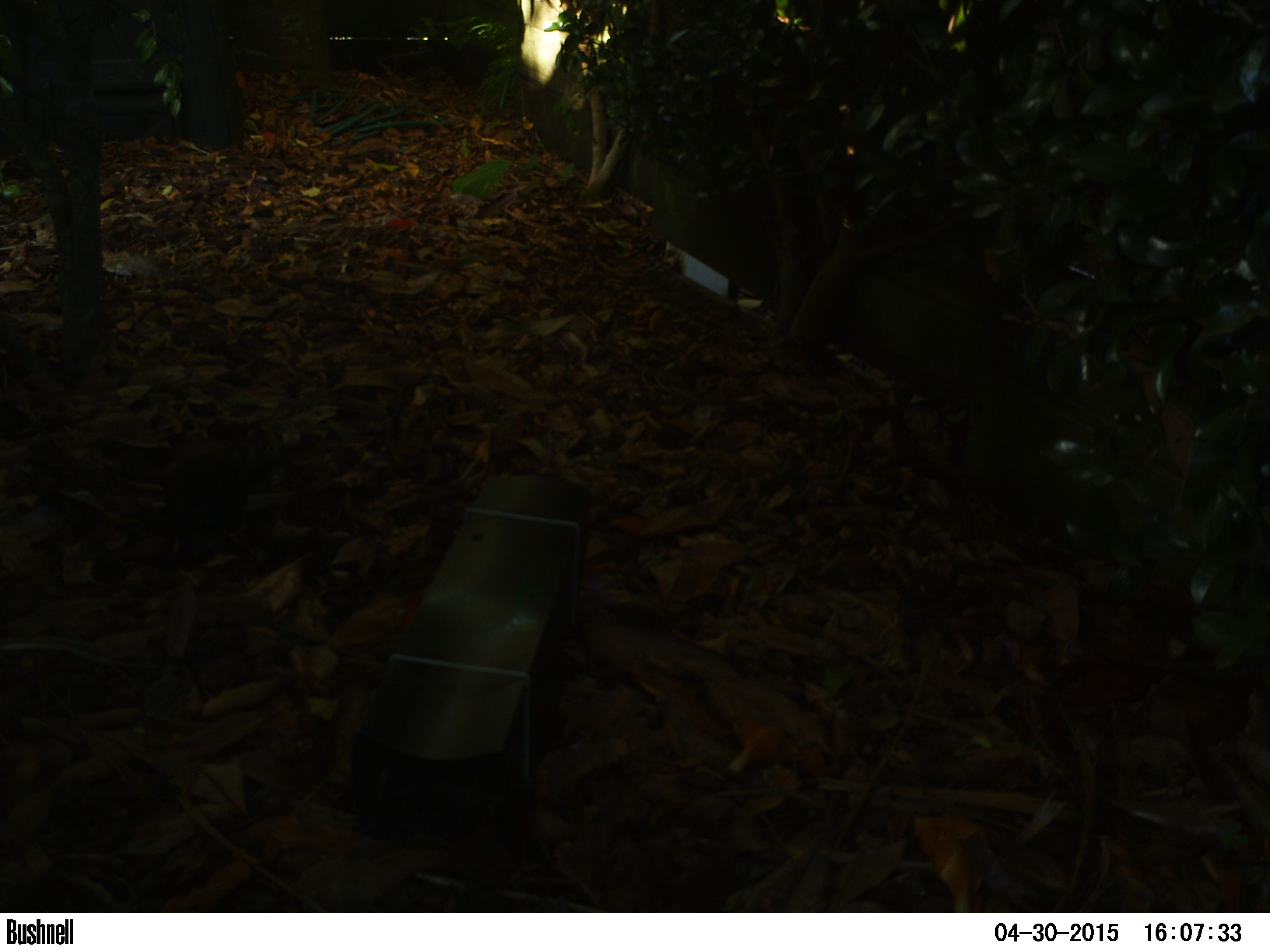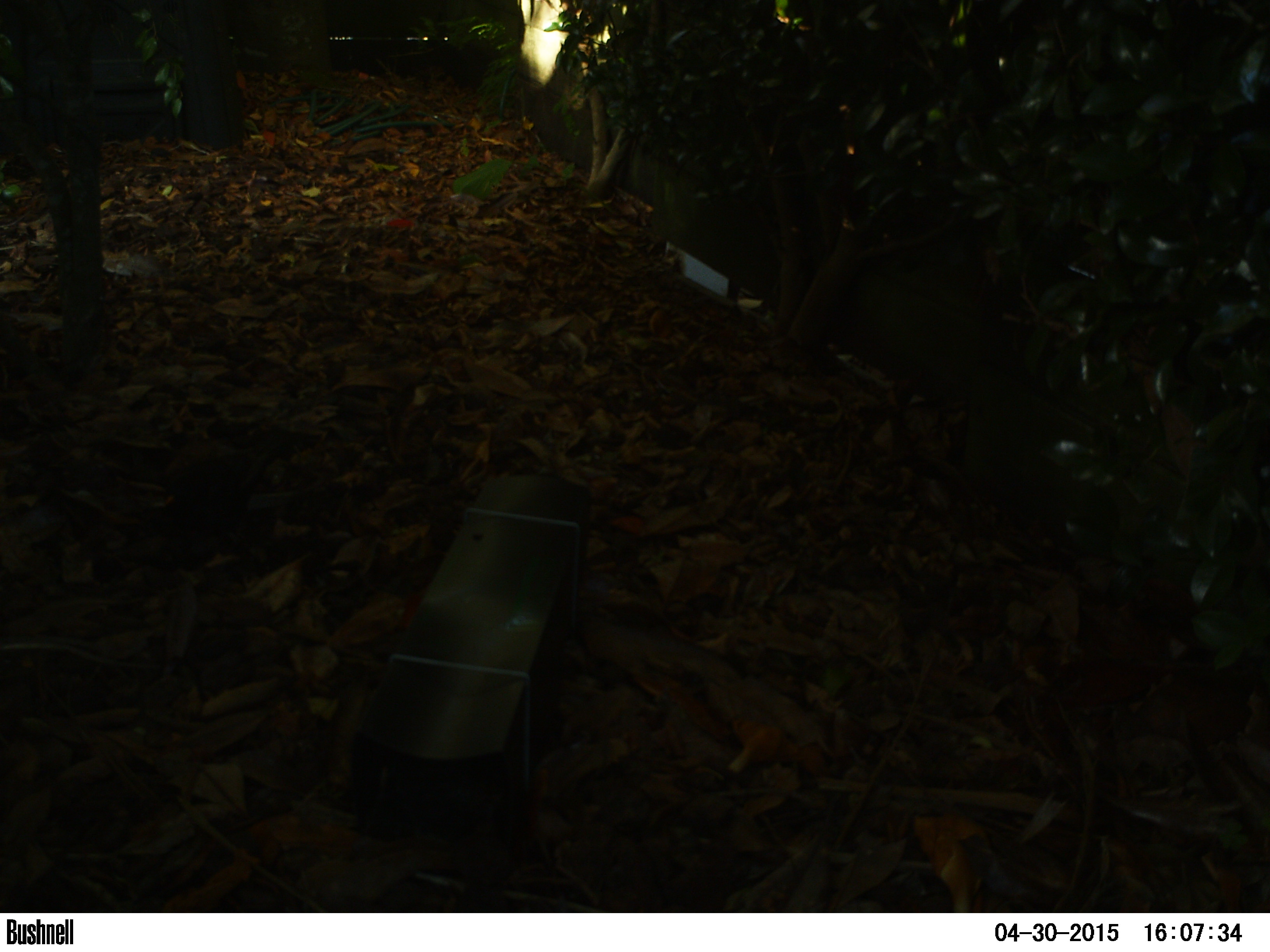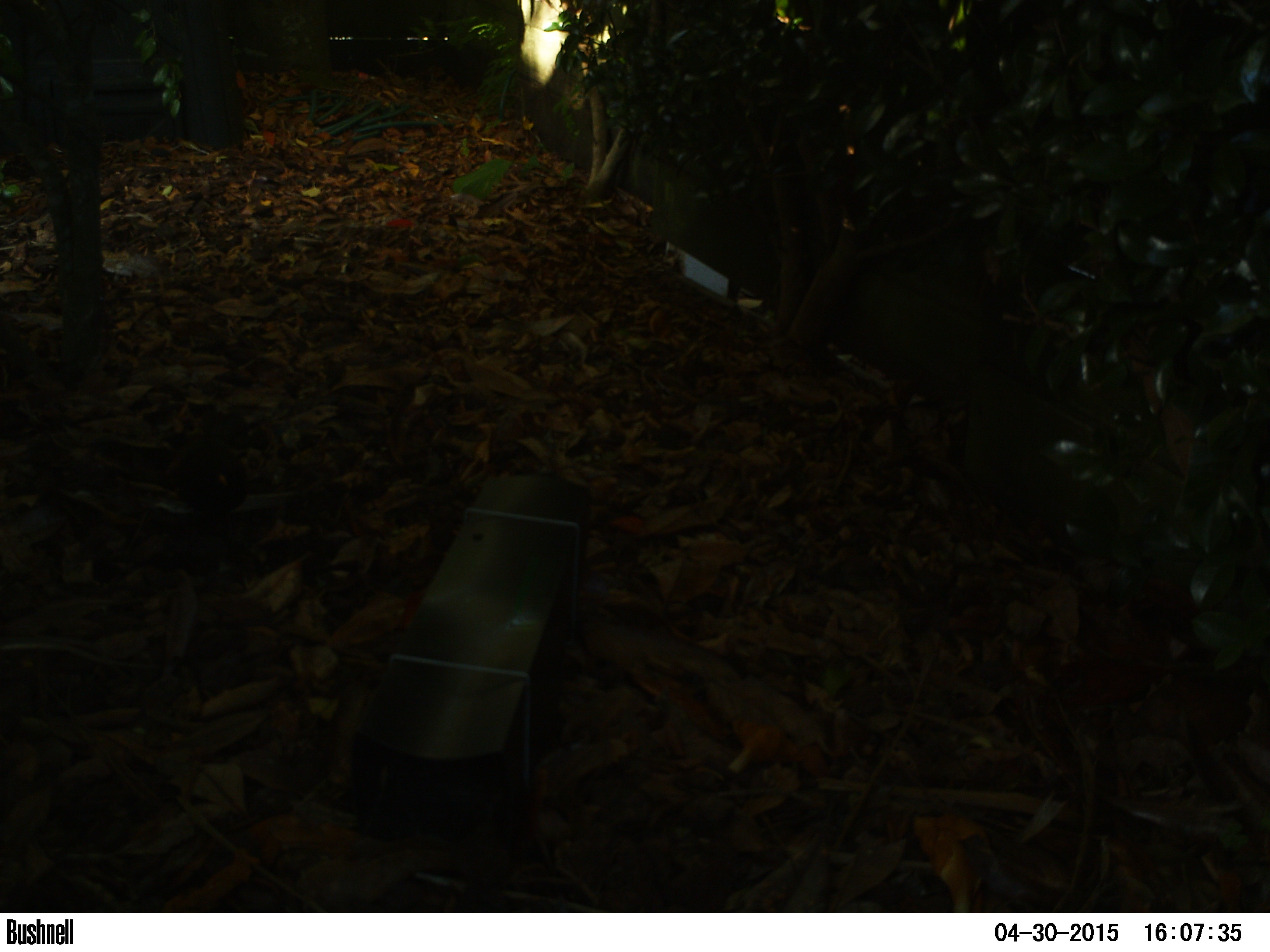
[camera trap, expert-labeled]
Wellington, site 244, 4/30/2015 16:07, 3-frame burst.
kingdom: Animalia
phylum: Chordata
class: Aves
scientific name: Aves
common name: bird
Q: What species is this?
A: Bird (Aves).